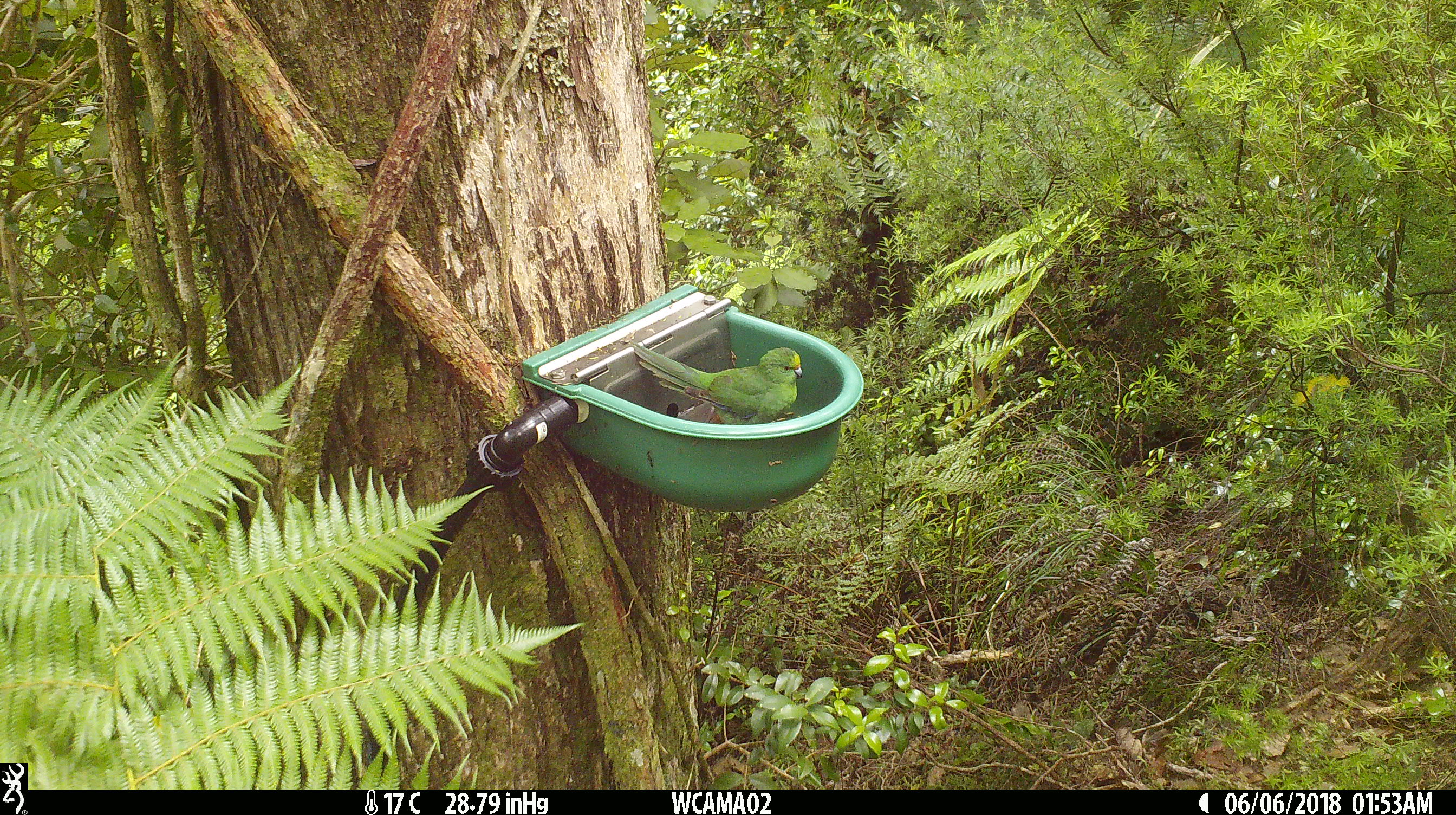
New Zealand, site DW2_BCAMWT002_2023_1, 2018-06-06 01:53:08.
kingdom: Animalia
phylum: Chordata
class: Aves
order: Psittaciformes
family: Psittaculidae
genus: Cyanoramphus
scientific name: Cyanoramphus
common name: parakeet